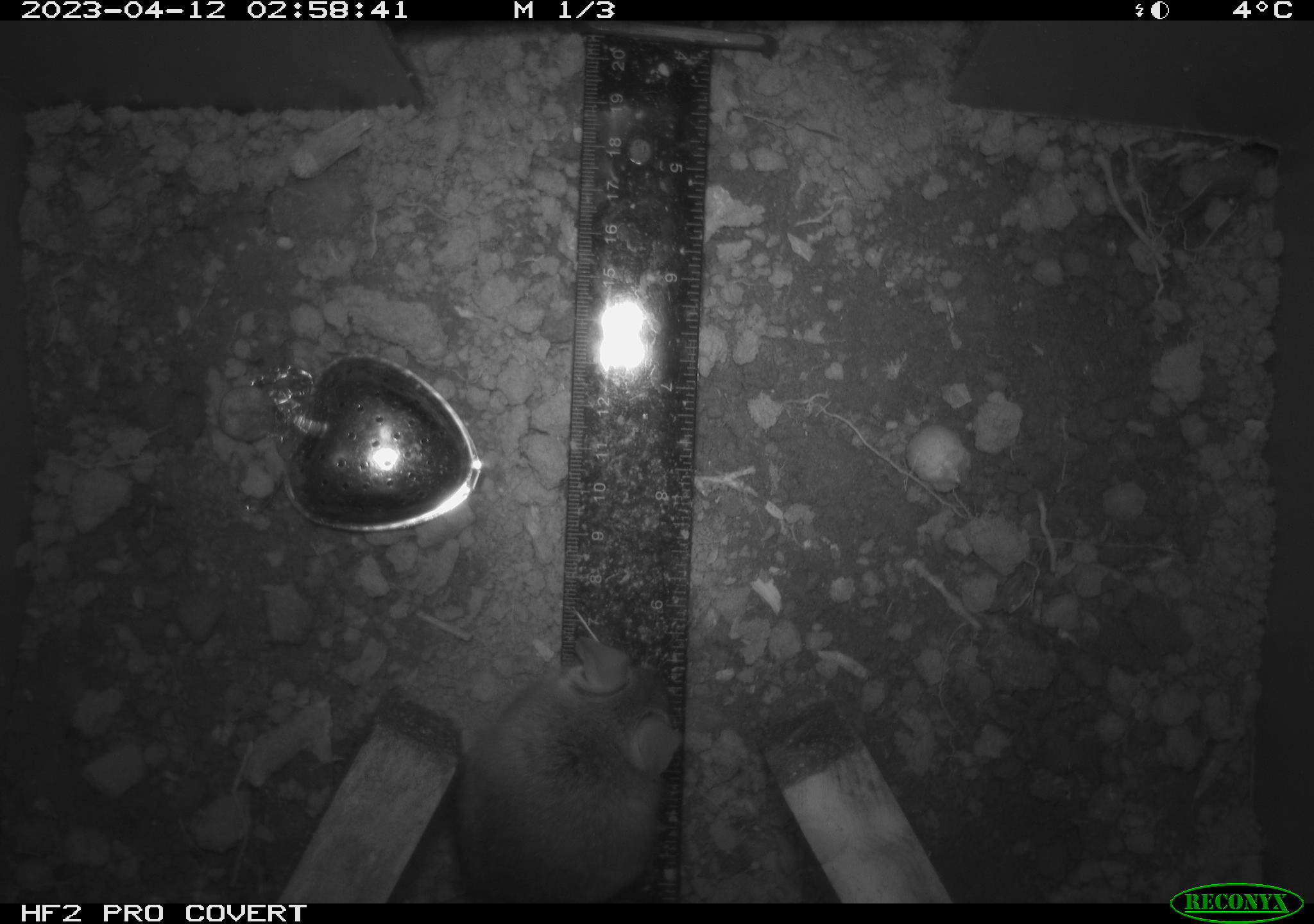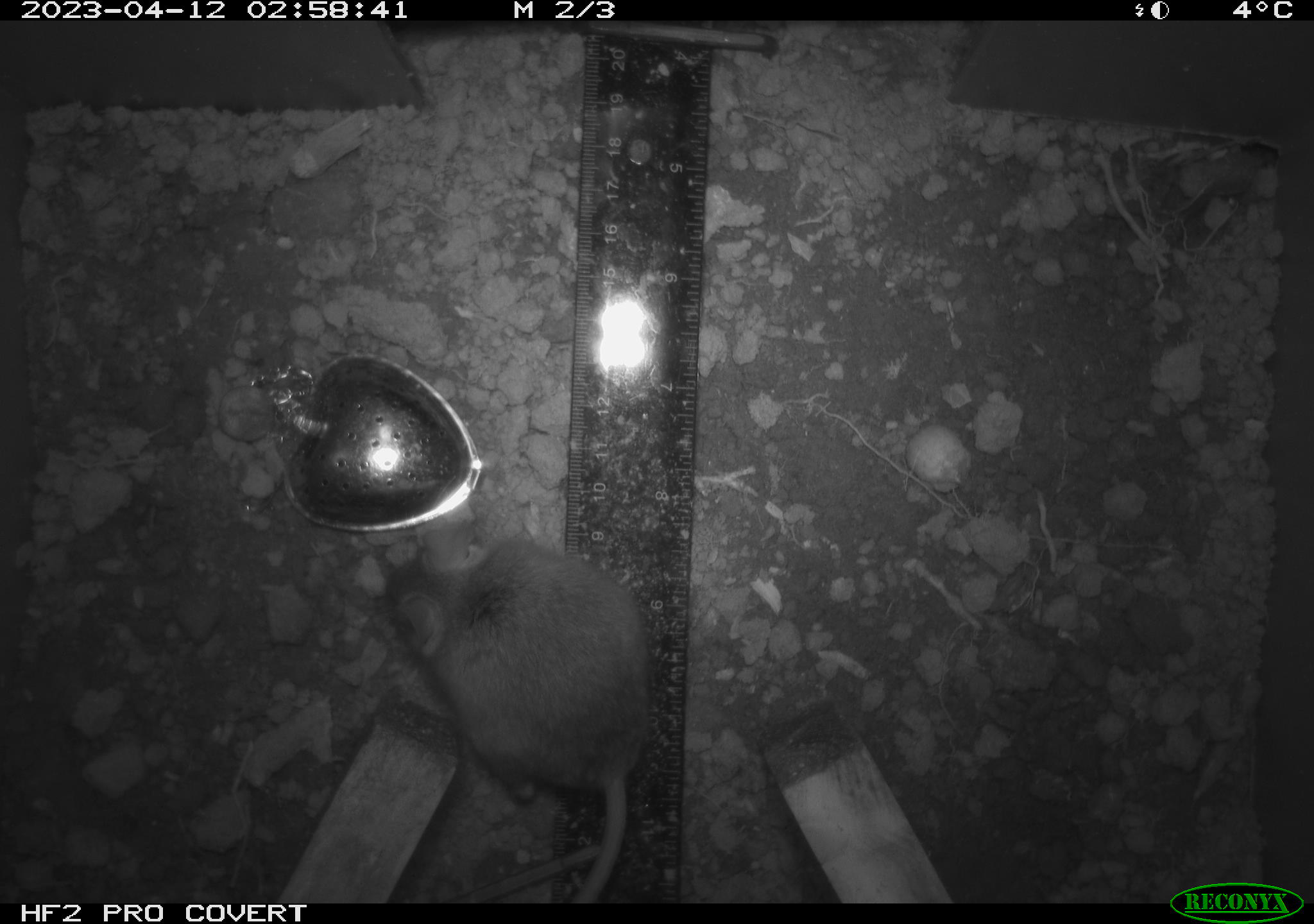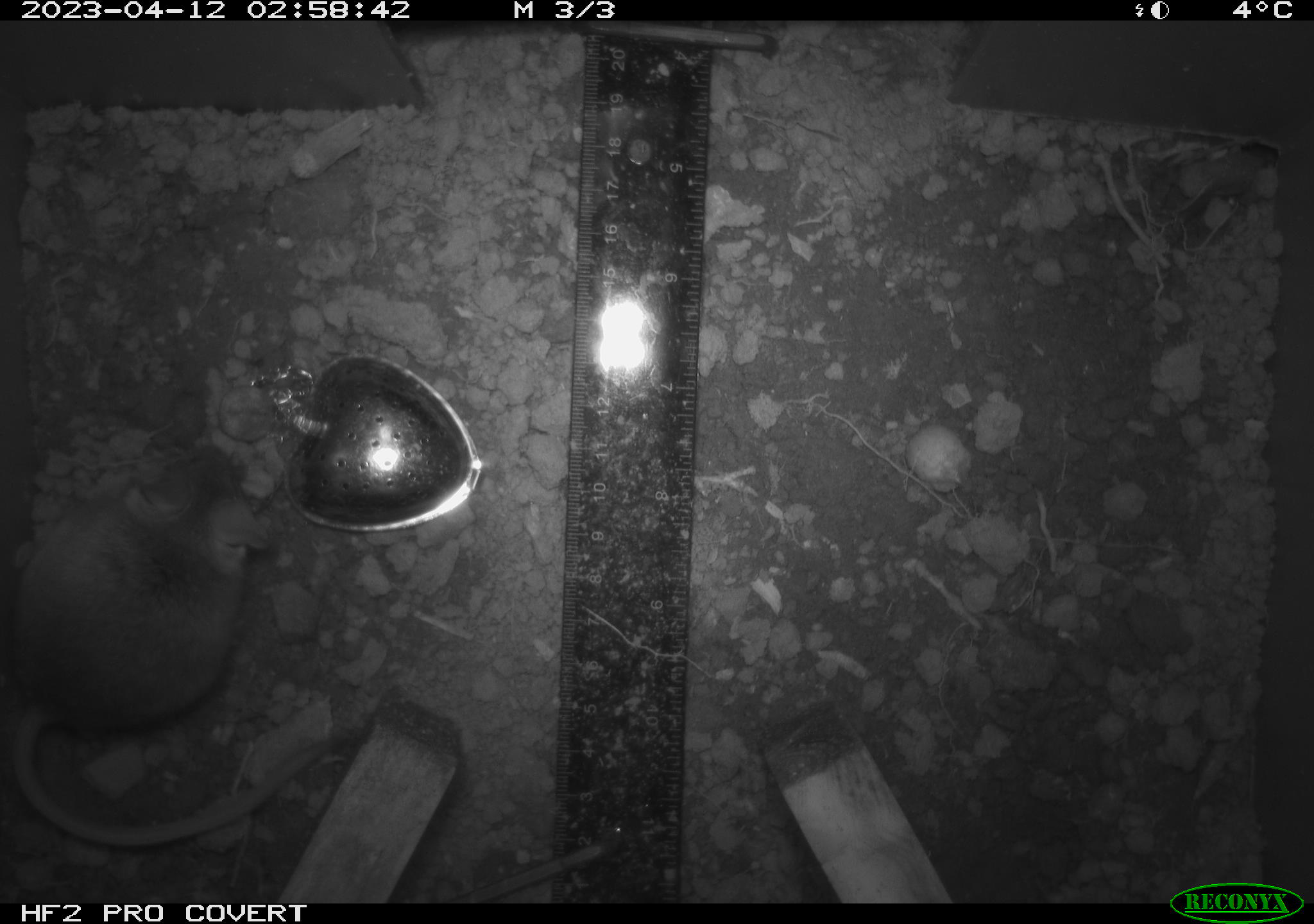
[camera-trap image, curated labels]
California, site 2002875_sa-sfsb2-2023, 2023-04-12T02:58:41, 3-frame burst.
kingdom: Animalia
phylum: Chordata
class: Mammalia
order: Rodentia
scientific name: Rodentia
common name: mouse species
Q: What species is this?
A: Mouse species (Rodentia).